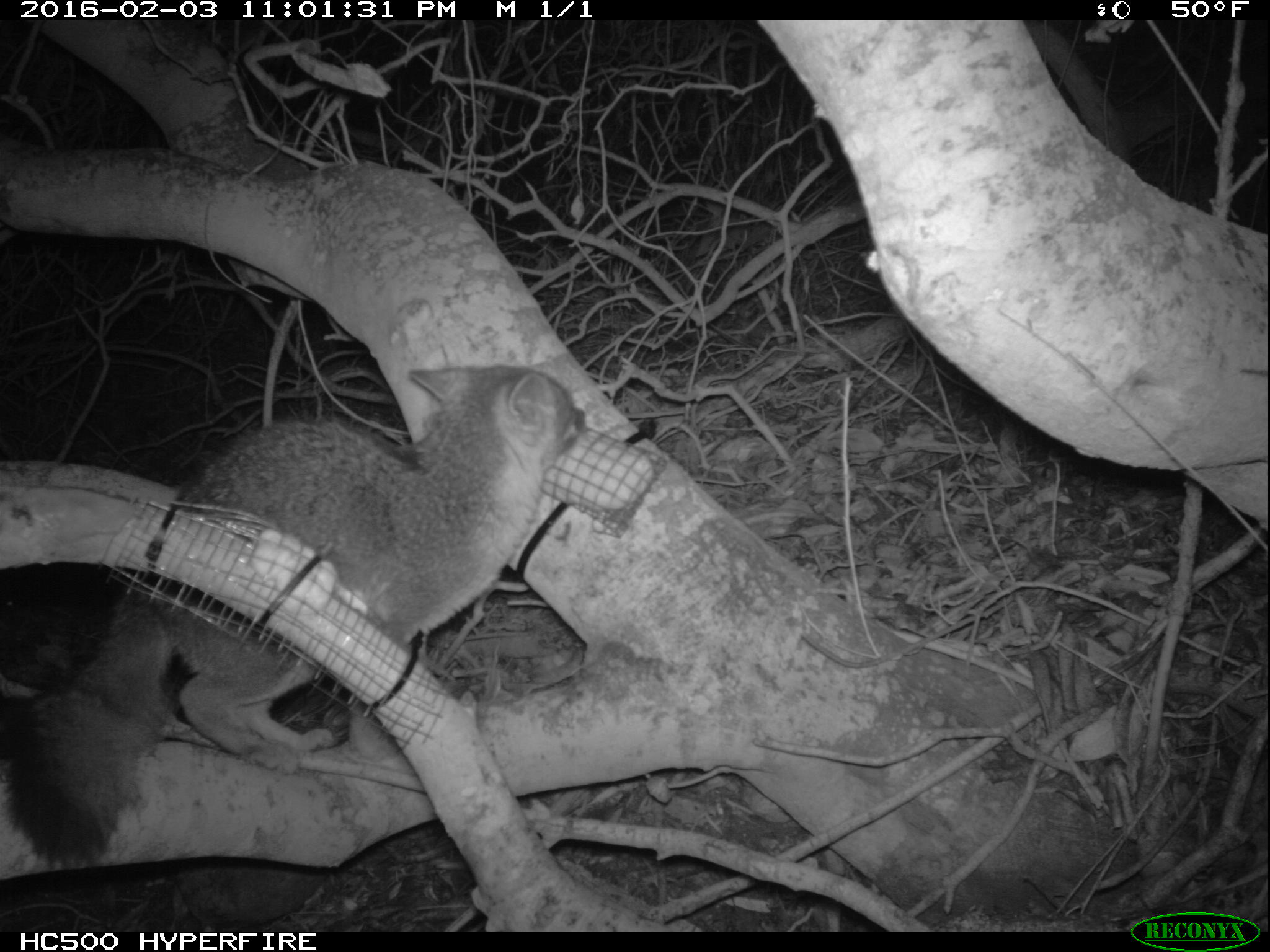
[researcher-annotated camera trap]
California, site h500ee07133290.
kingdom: Animalia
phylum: Chordata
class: Mammalia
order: Carnivora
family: Canidae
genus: Urocyon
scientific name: Urocyon littoralis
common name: island fox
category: fox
Fox (island fox) (Urocyon littoralis).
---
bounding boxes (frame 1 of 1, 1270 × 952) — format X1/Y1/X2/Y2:
fox: 0/358/588/874